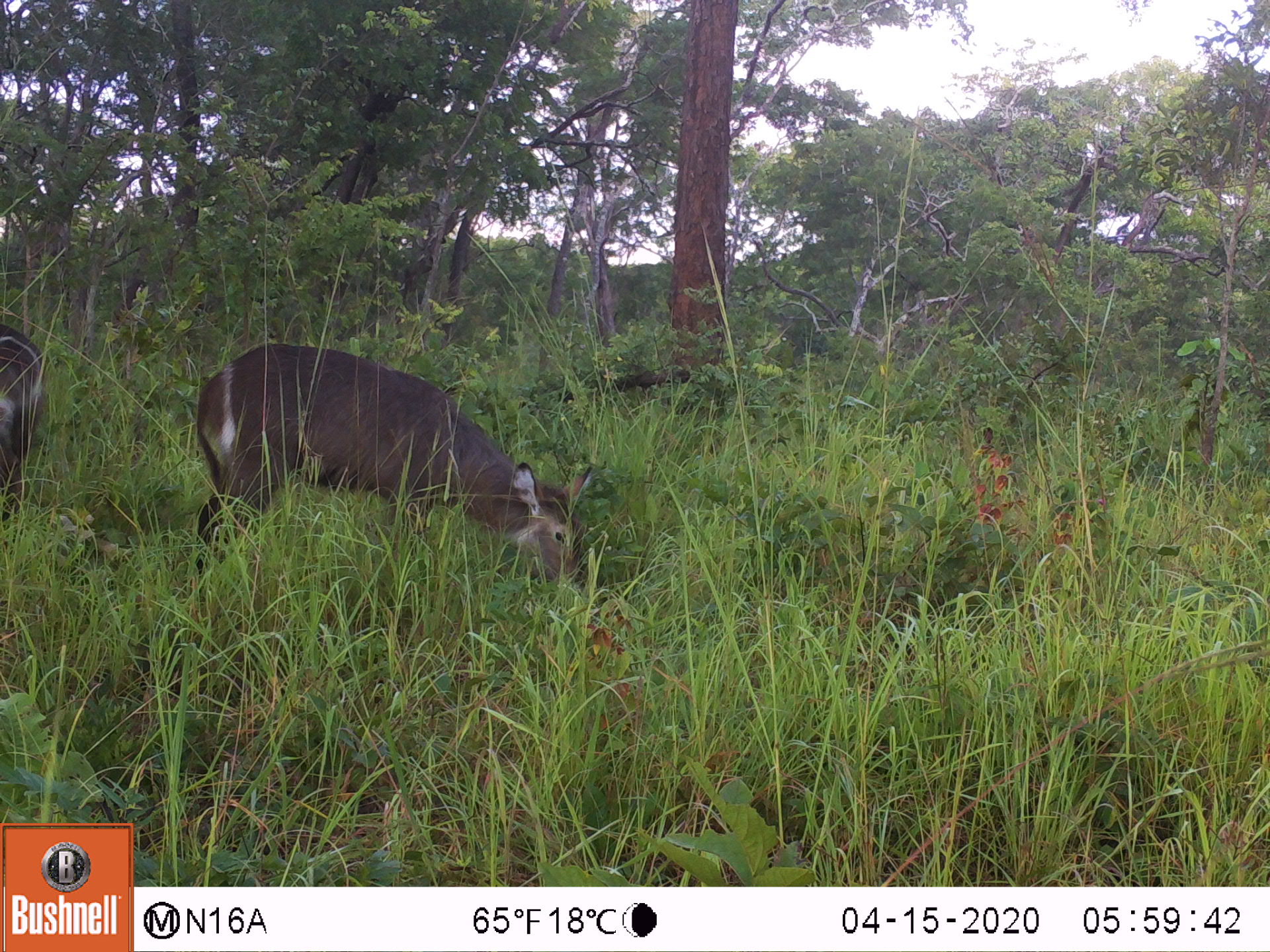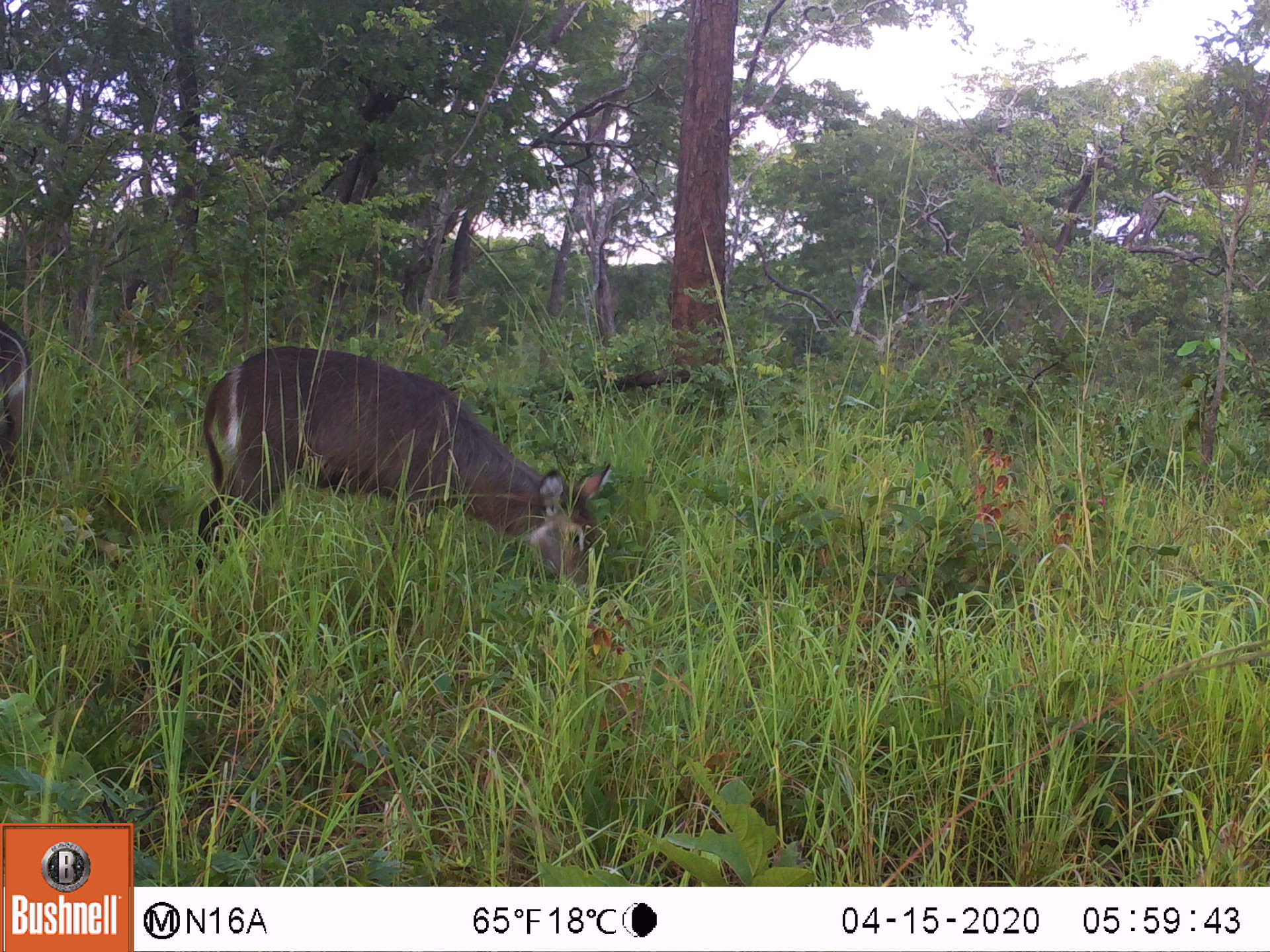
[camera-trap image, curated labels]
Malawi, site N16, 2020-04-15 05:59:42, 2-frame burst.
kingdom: Animalia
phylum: Chordata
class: Mammalia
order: Artiodactyla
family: Bovidae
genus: Kobus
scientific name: Kobus ellipsiprymnus ellipsiprymnus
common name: common waterbuck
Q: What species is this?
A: Common waterbuck (Kobus ellipsiprymnus ellipsiprymnus).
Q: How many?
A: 1.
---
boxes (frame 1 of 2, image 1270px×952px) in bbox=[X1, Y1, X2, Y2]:
common waterbuck: bbox=[184, 337, 592, 601]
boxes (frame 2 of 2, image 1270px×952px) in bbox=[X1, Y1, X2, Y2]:
common waterbuck: bbox=[194, 348, 617, 597]